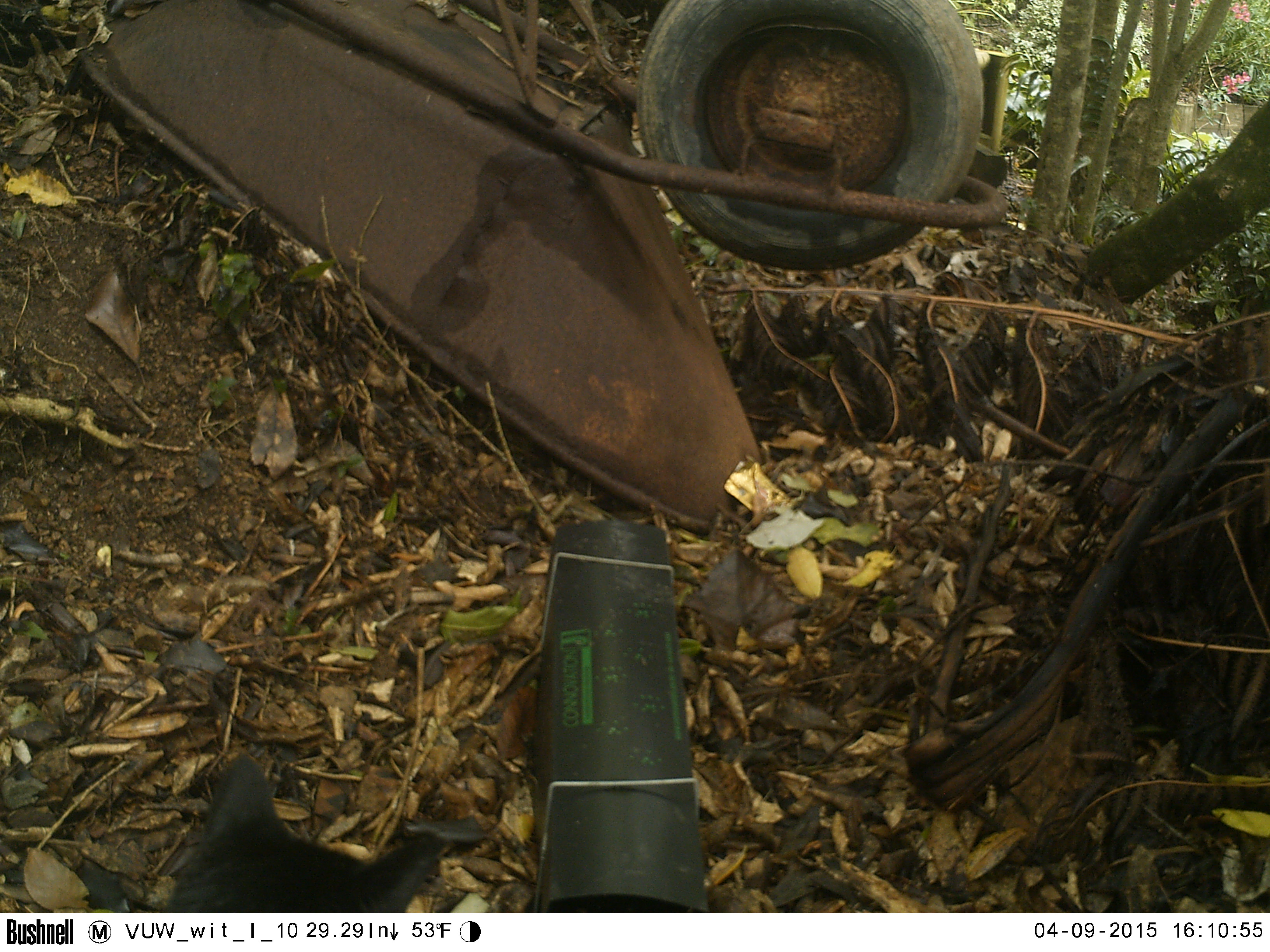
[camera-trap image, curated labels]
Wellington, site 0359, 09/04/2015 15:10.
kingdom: Animalia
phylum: Chordata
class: Mammalia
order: Carnivora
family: Felidae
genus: Felis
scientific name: Felis catus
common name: cat